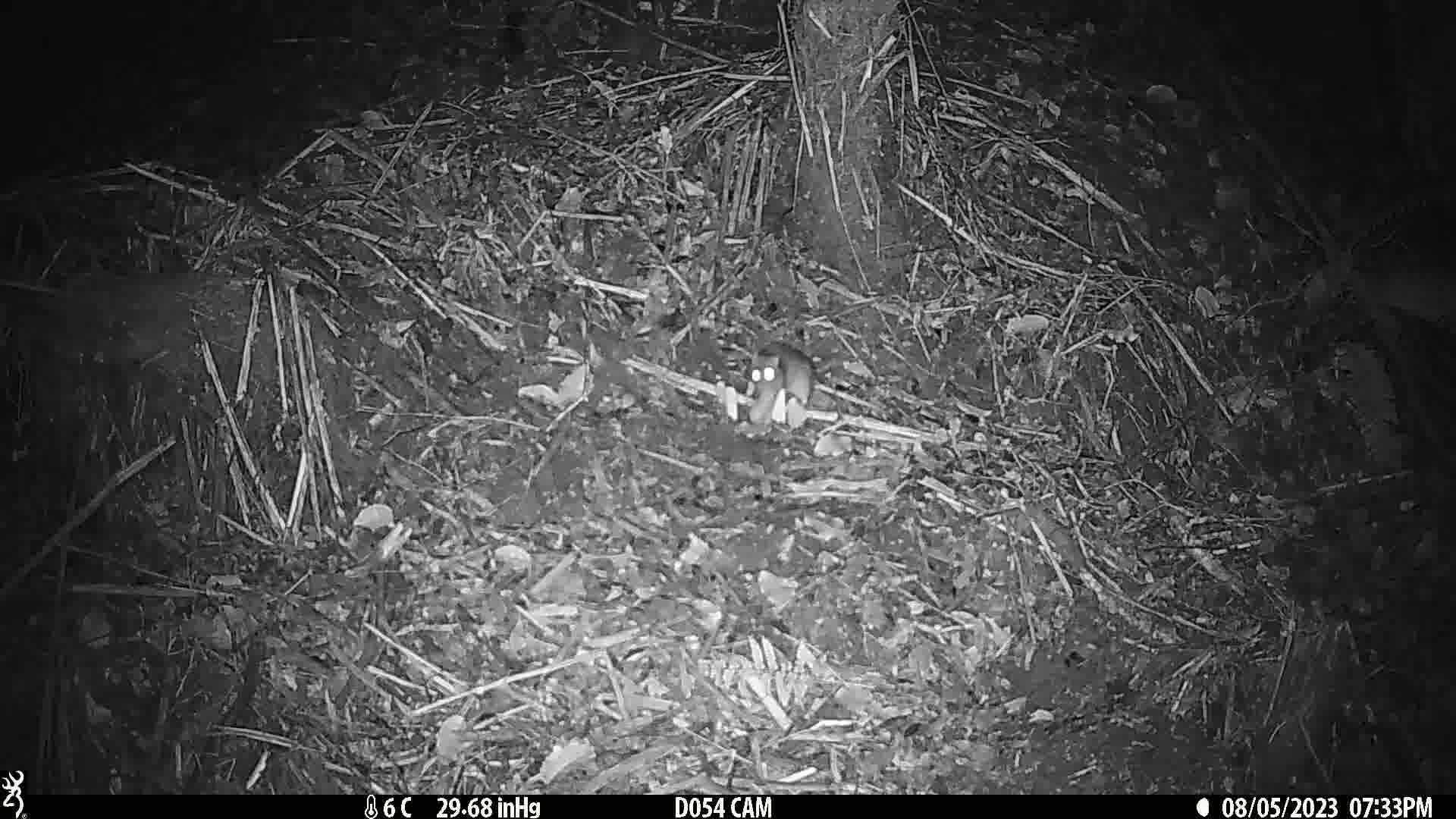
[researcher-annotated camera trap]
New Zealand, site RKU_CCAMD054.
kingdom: Animalia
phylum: Chordata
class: Mammalia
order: Rodentia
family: Muridae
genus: Rattus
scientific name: Rattus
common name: rat